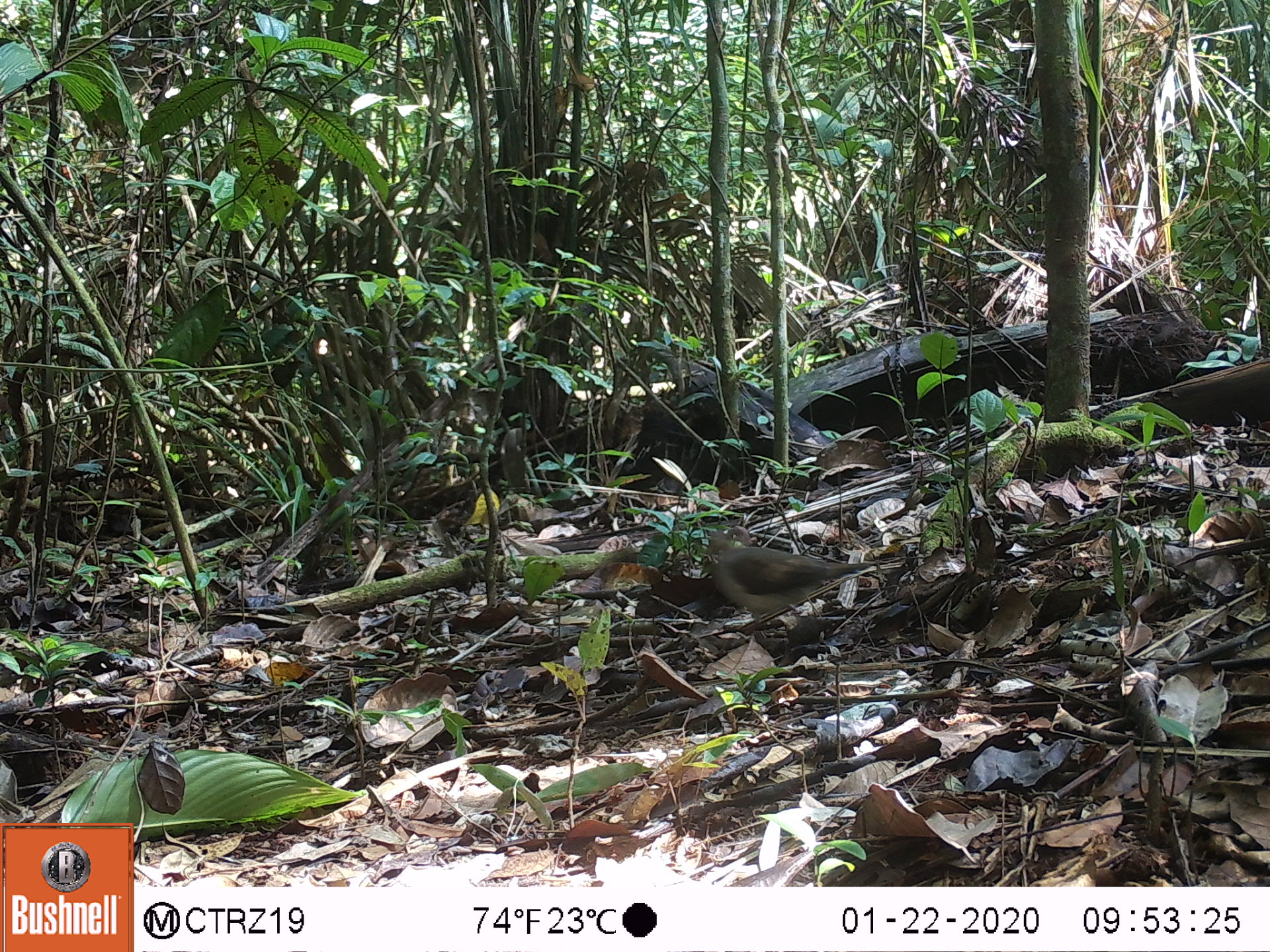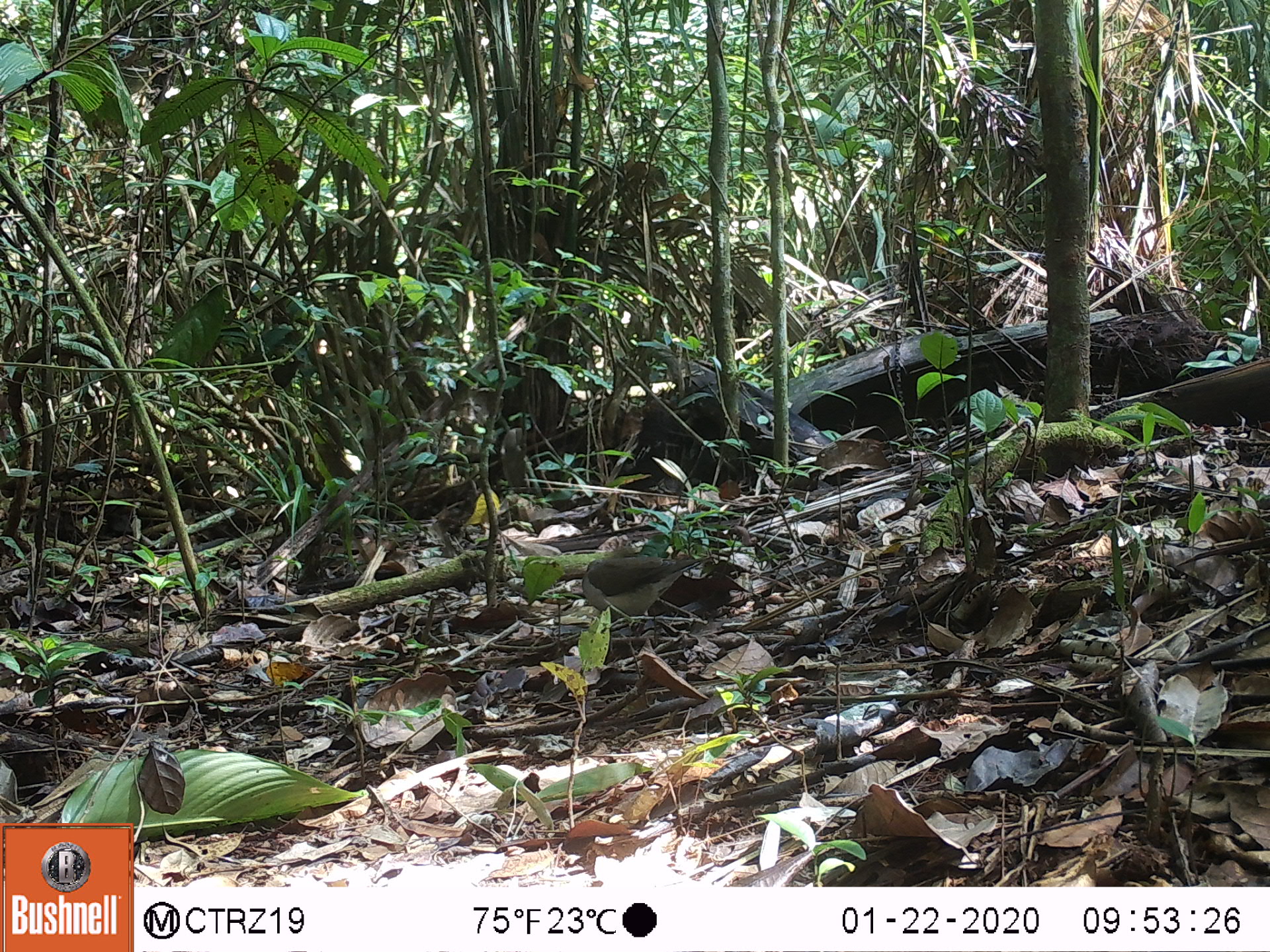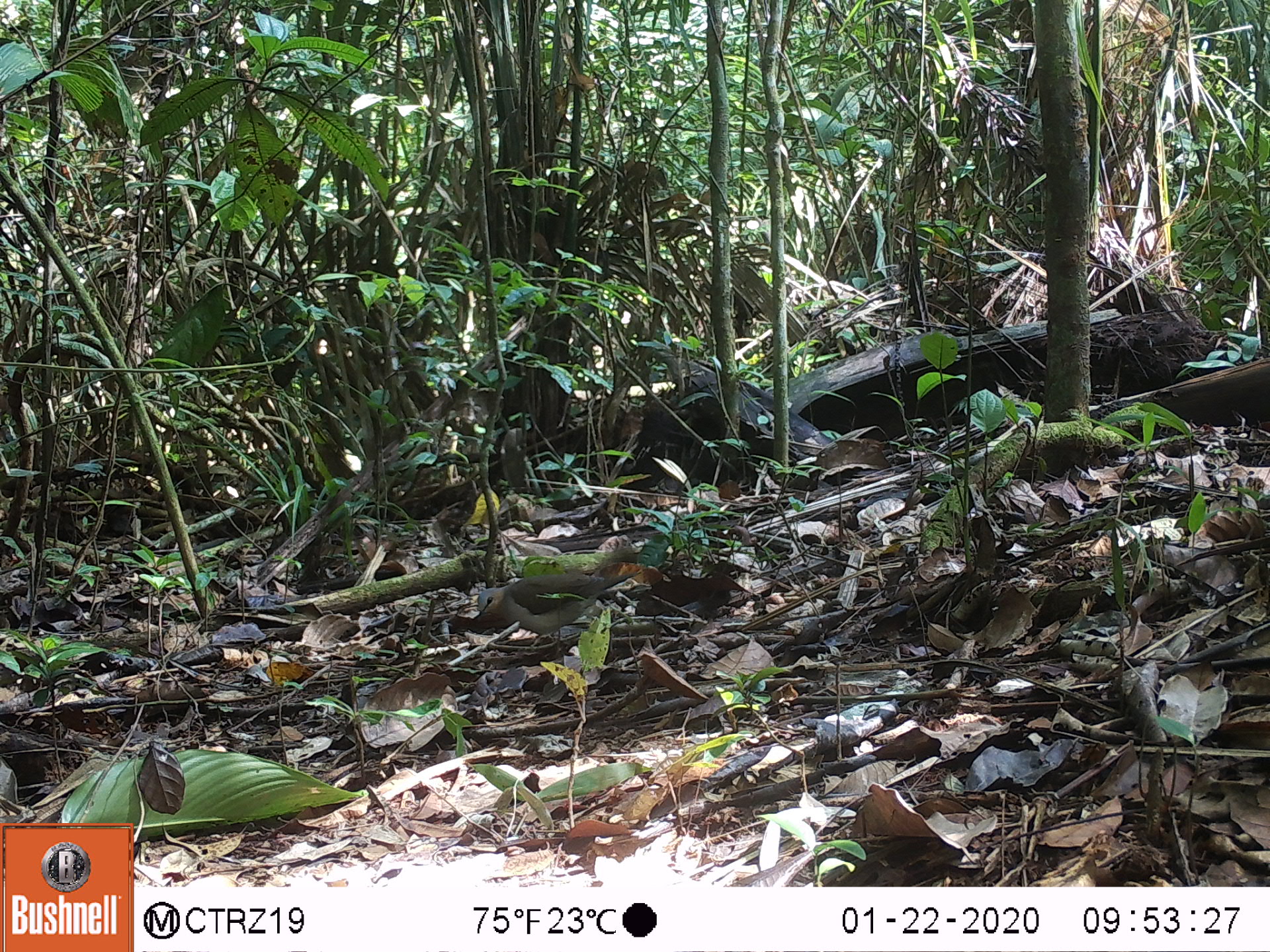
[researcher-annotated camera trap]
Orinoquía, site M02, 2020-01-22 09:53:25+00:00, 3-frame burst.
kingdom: Animalia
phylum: Chordata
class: Aves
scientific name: Aves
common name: bird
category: unknown bird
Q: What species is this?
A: Unknown bird (bird) (Aves).